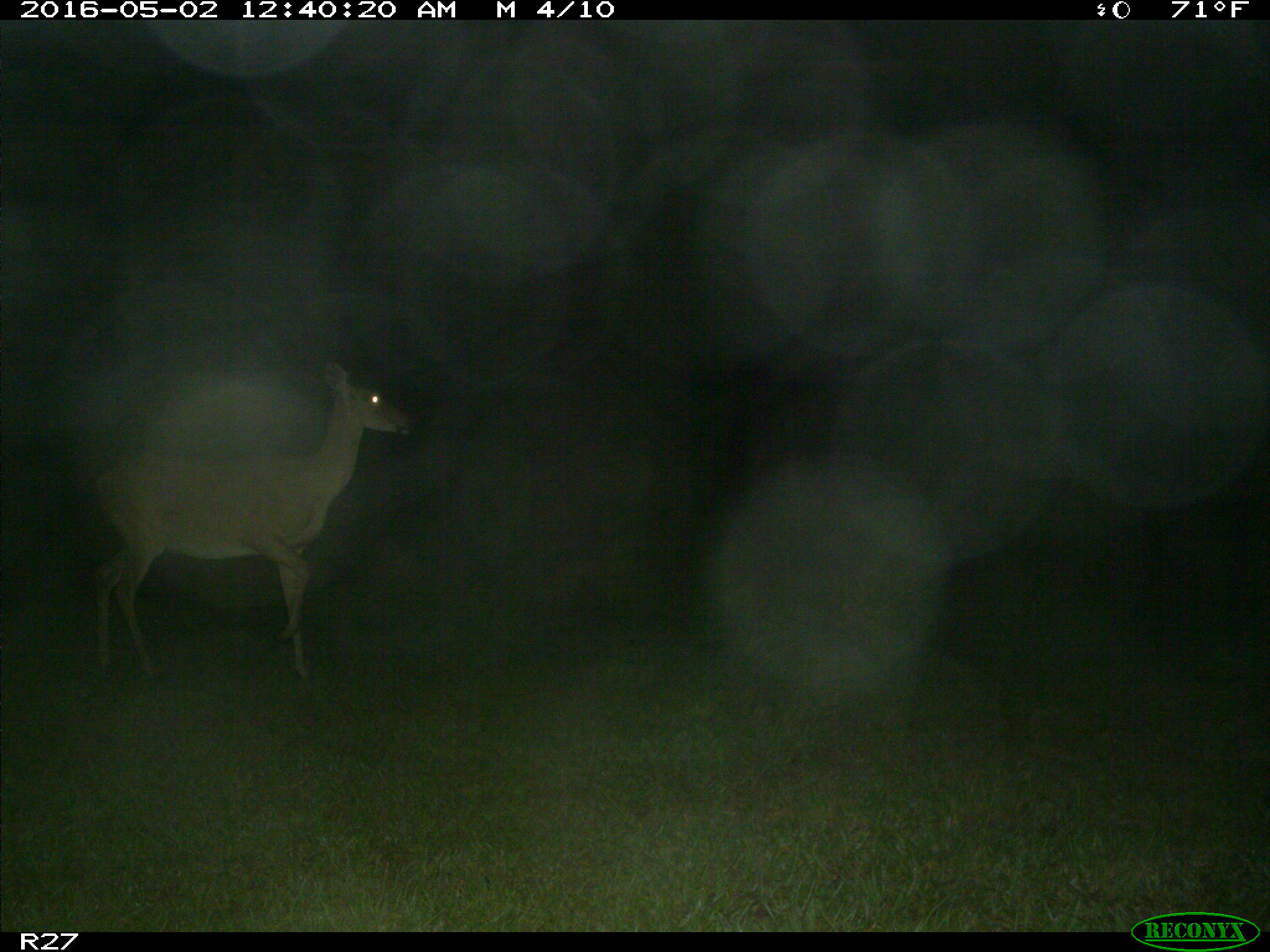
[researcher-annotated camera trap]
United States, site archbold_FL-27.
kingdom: Animalia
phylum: Chordata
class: Mammalia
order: Artiodactyla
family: Cervidae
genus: Odocoileus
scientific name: Odocoileus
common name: deer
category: unidentified deer